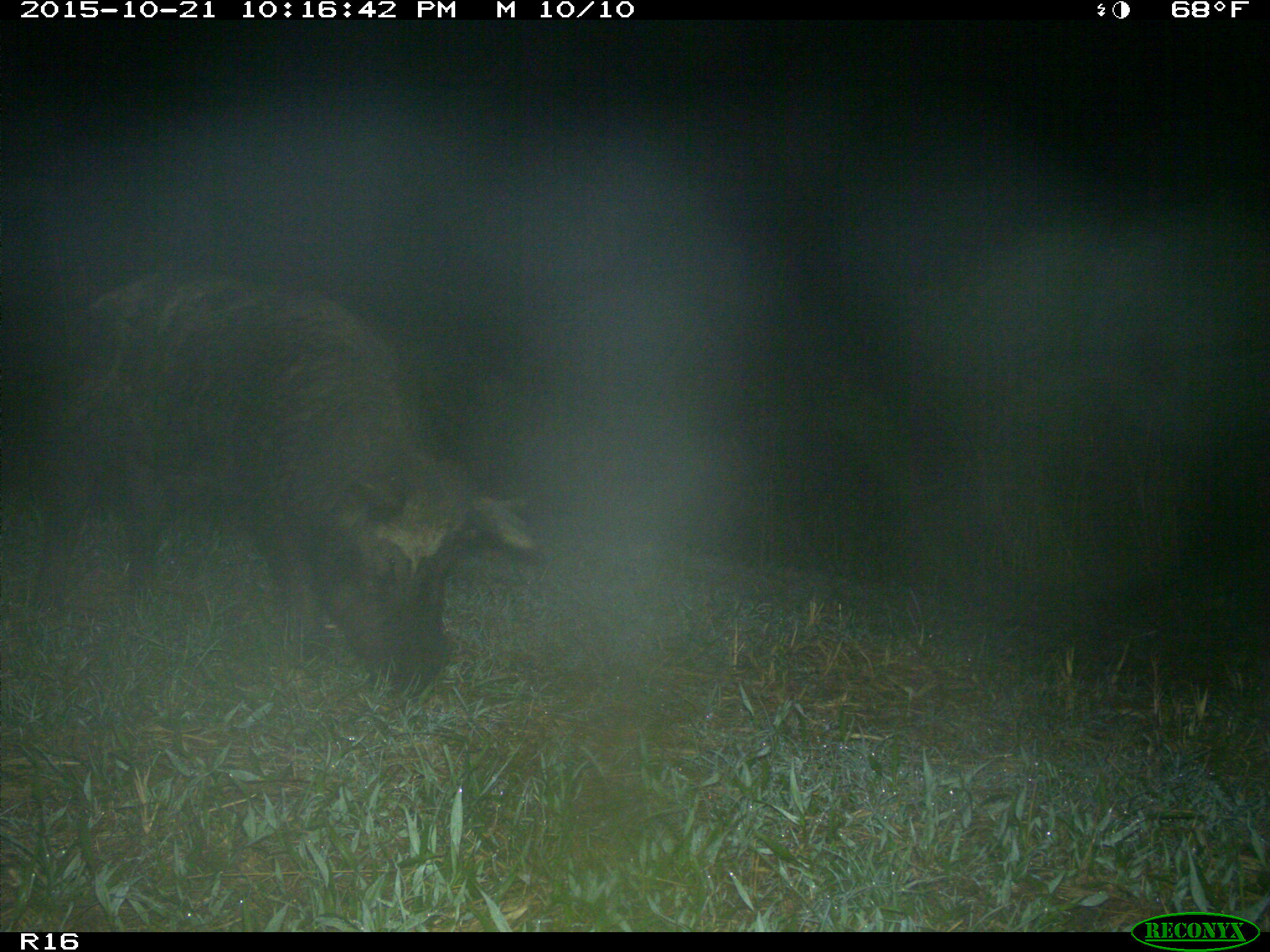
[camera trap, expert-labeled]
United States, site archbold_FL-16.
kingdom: Animalia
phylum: Chordata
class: Mammalia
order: Artiodactyla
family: Suidae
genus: Sus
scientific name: Sus scrofa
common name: wild boar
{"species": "Sus scrofa (wild boar)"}